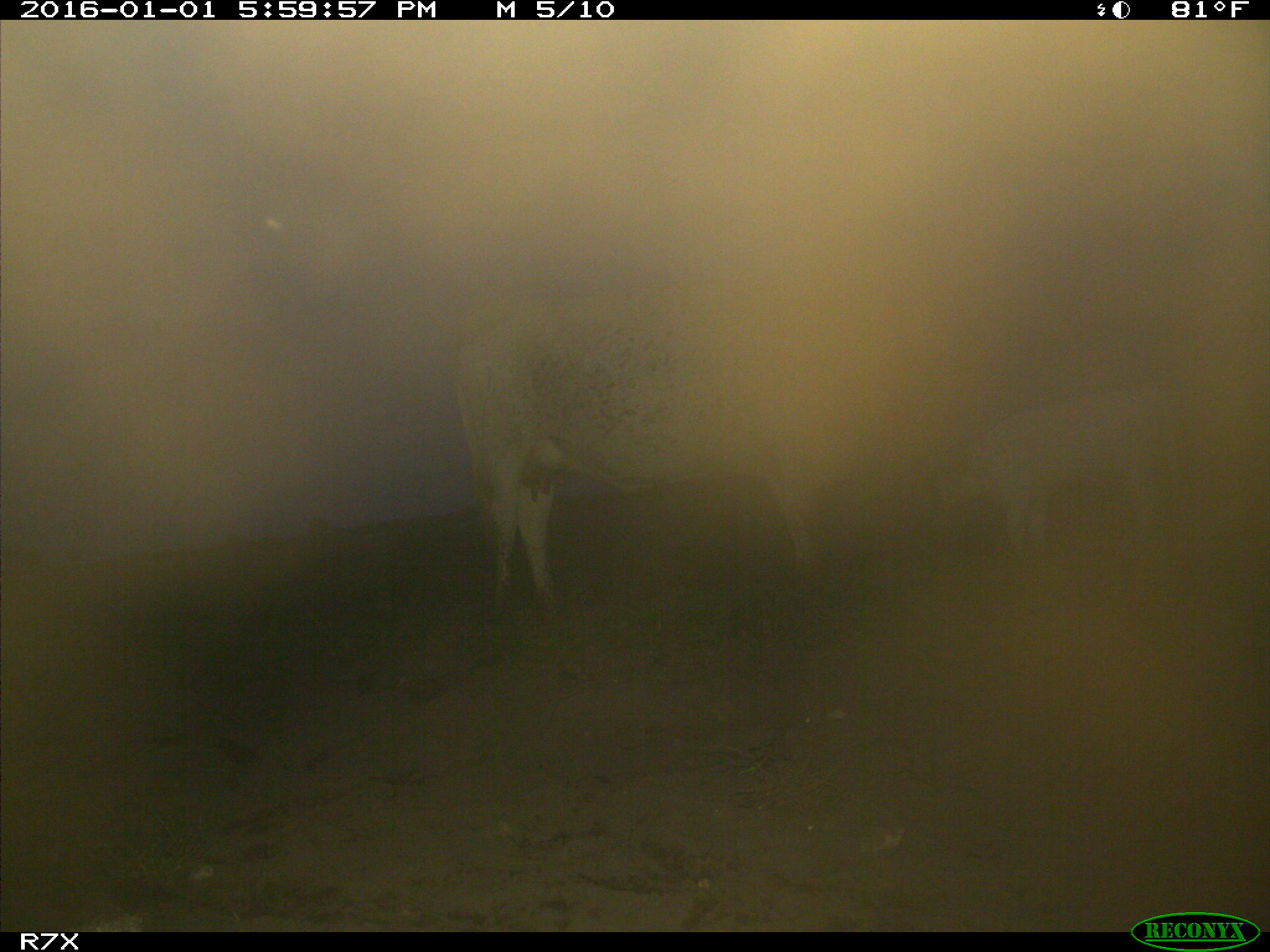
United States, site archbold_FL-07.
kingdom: Animalia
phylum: Chordata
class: Mammalia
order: Artiodactyla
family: Bovidae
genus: Bos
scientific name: Bos taurus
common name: domestic cow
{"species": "Bos taurus (domestic cow)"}